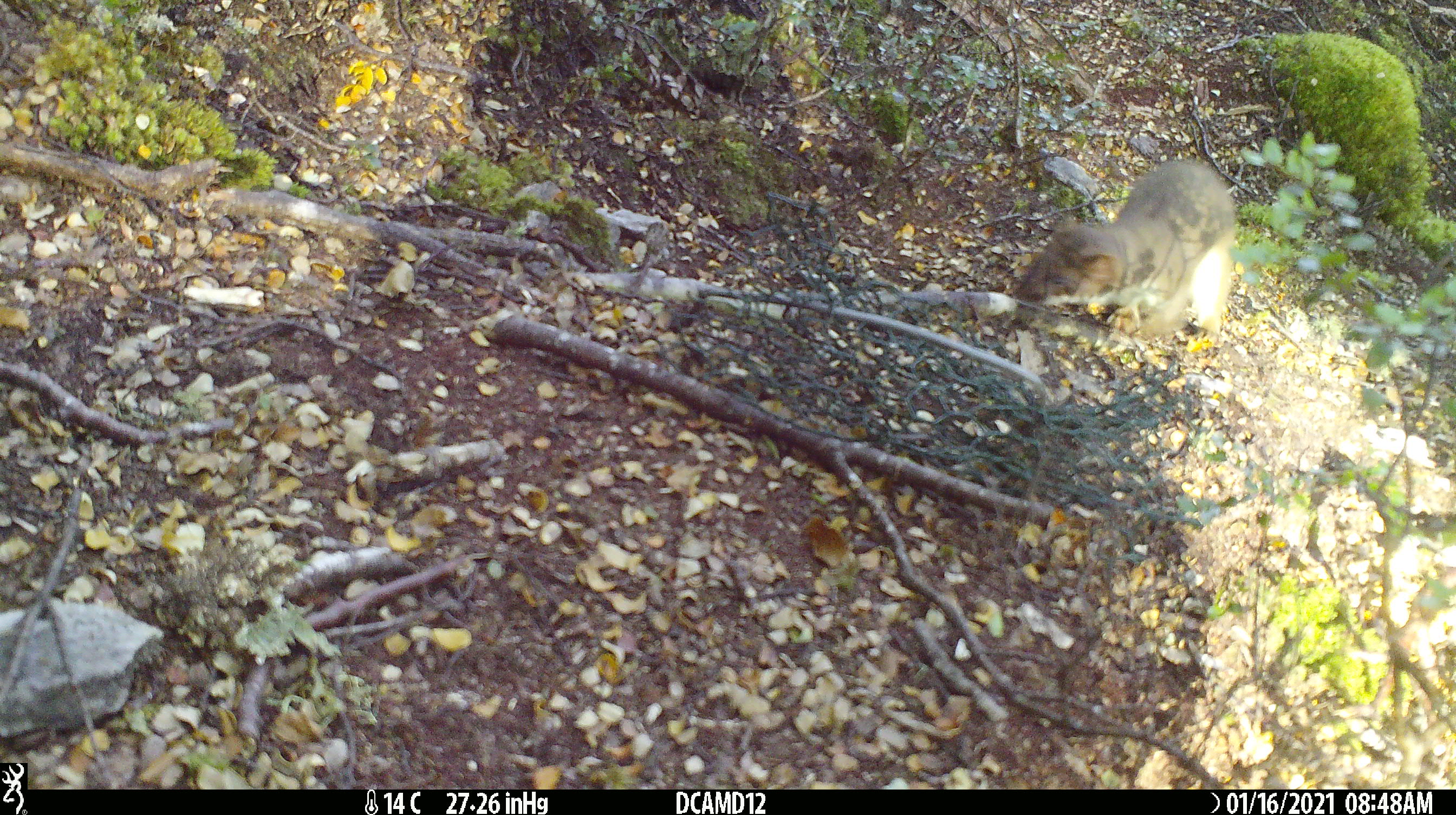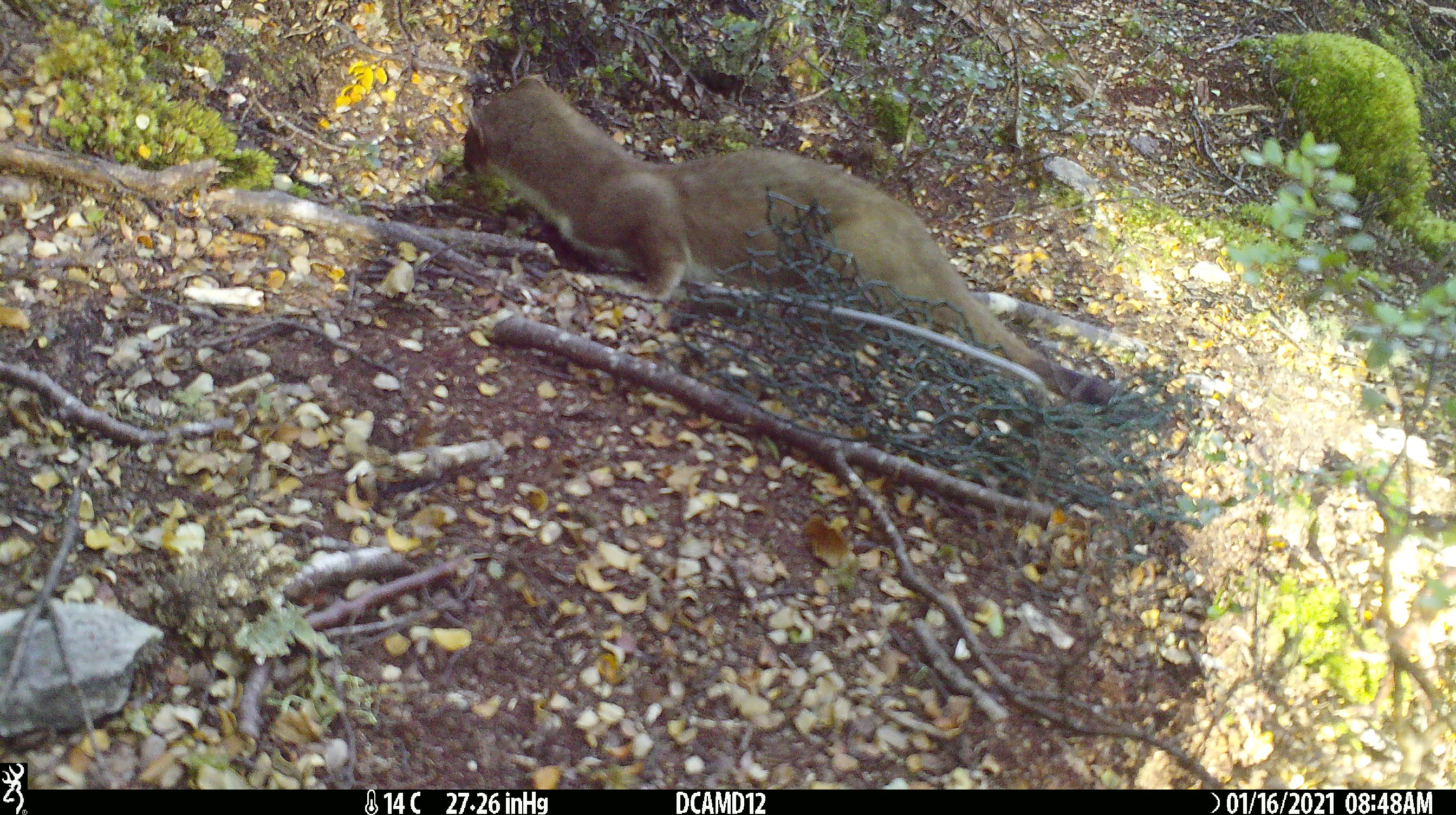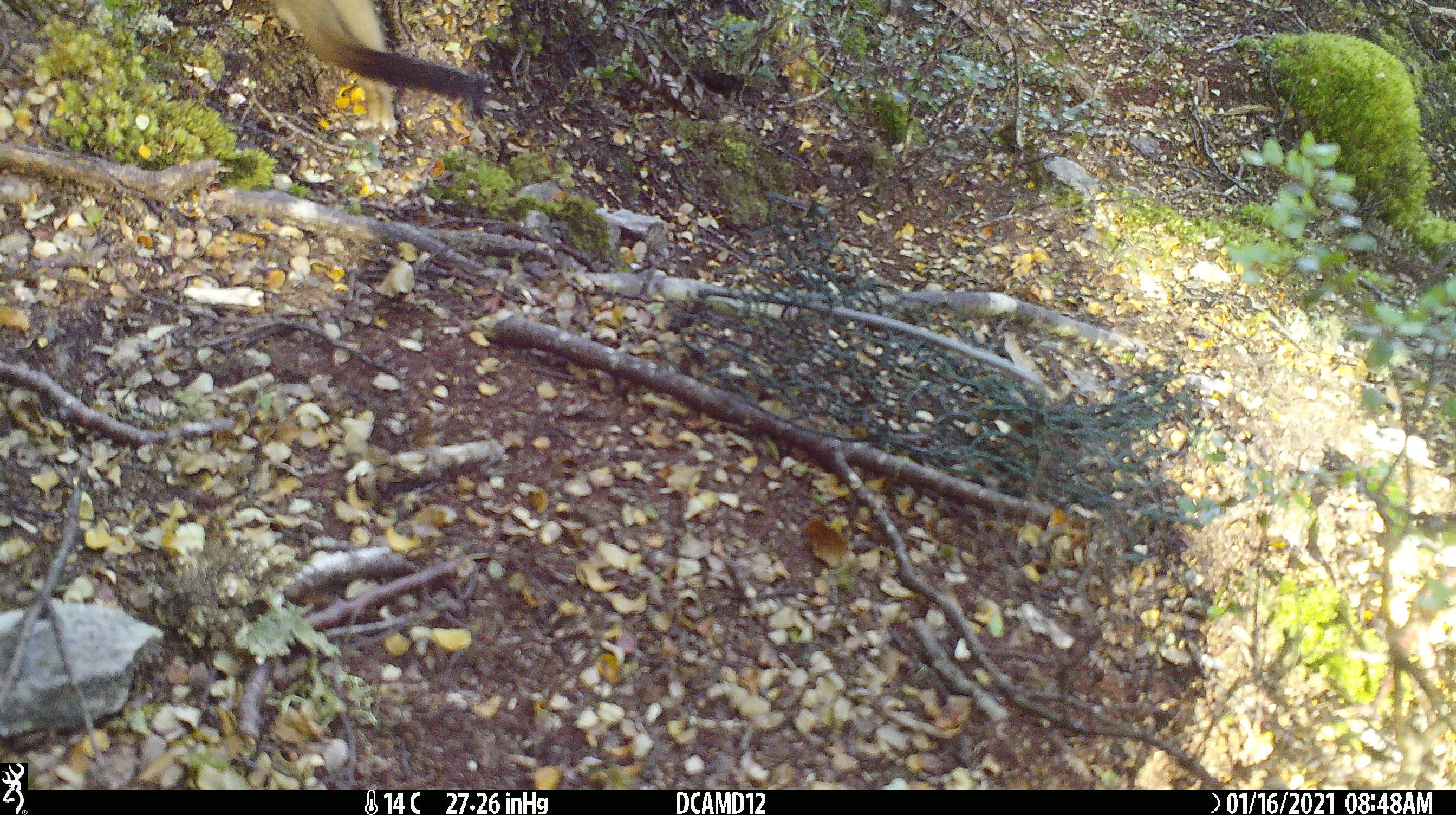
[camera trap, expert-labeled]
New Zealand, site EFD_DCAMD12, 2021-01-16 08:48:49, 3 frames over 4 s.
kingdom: Animalia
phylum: Chordata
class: Mammalia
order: Carnivora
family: Mustelidae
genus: Mustela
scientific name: Mustela erminea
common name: stoat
Stoat (Mustela erminea).